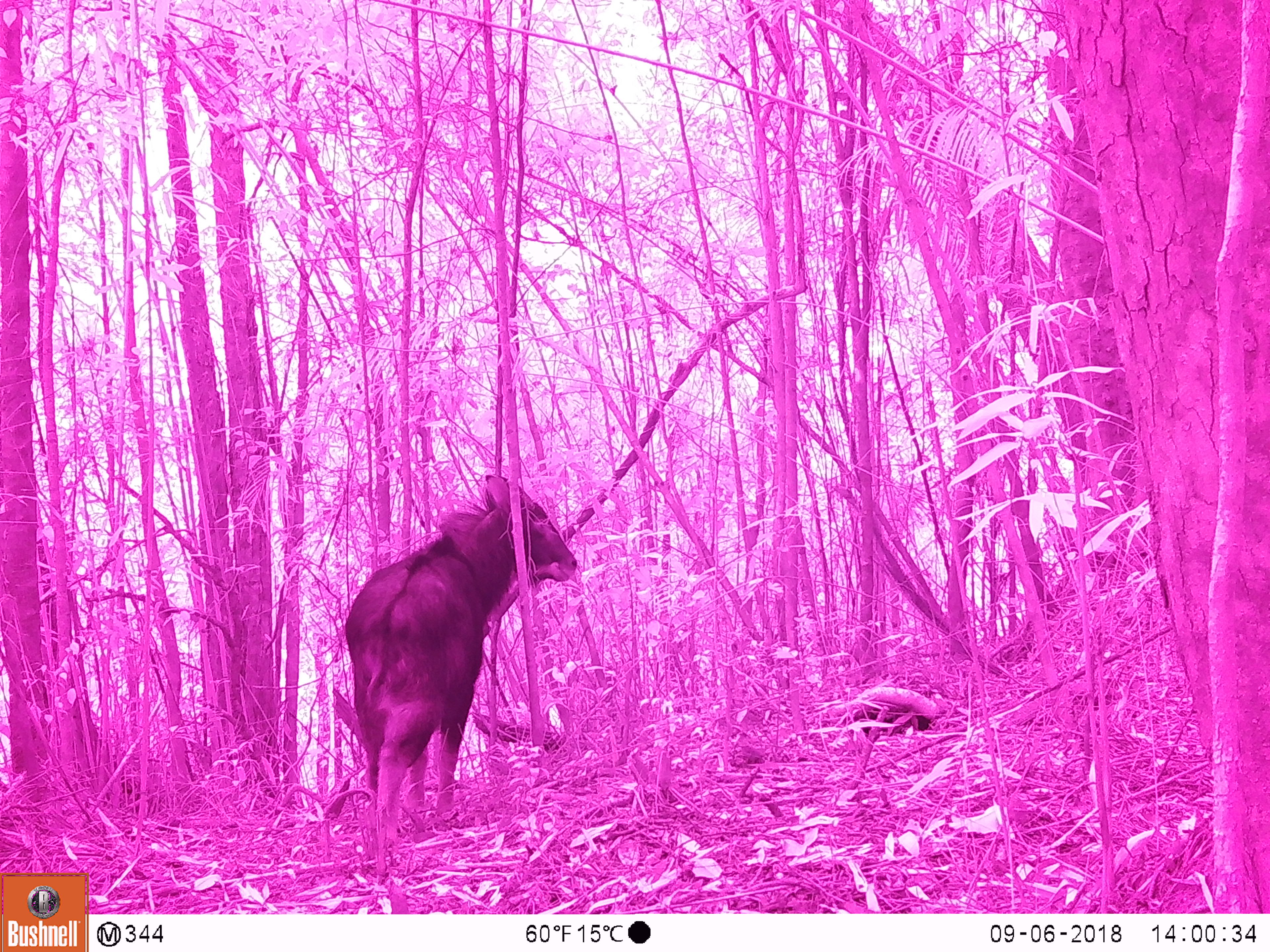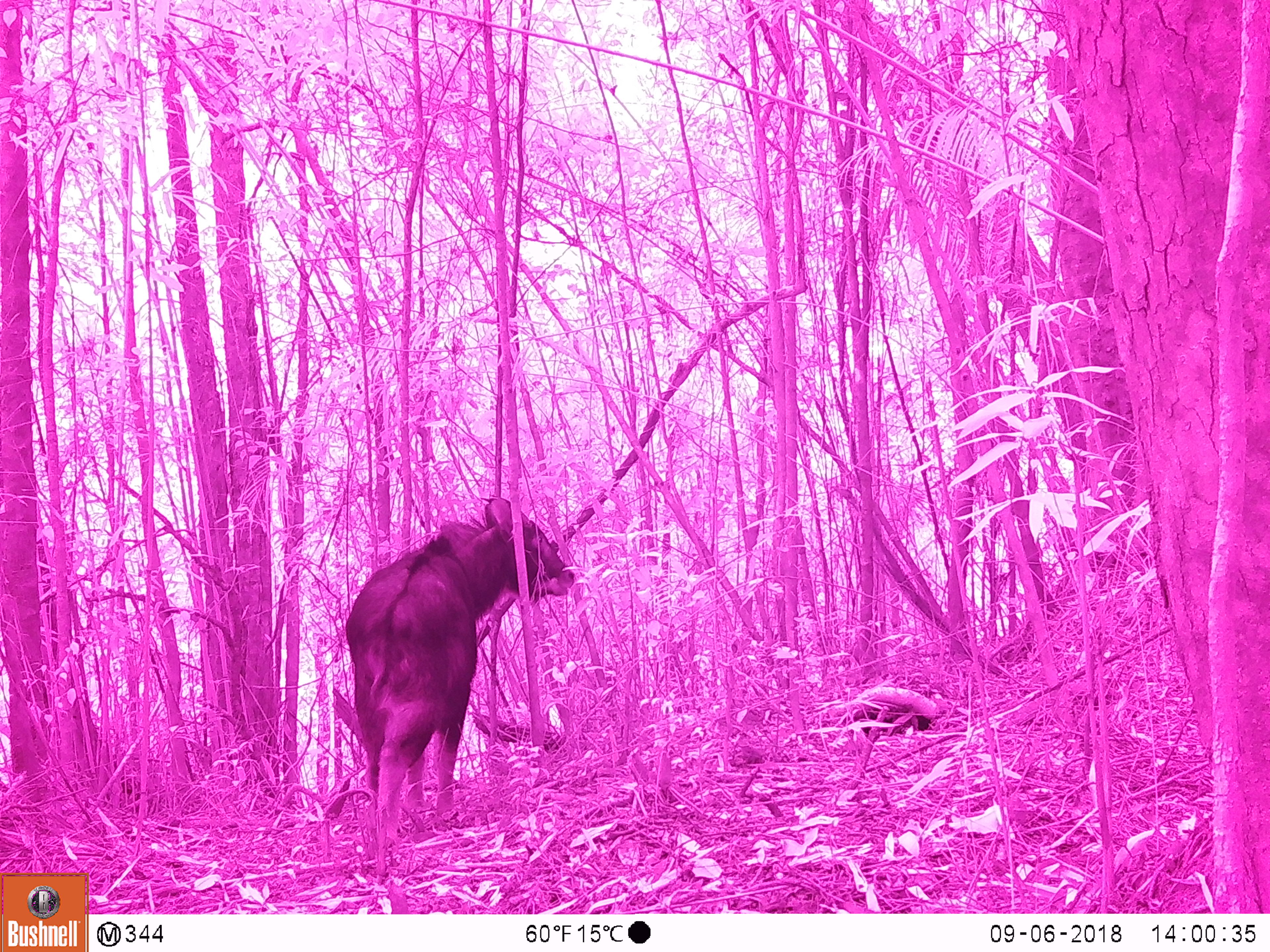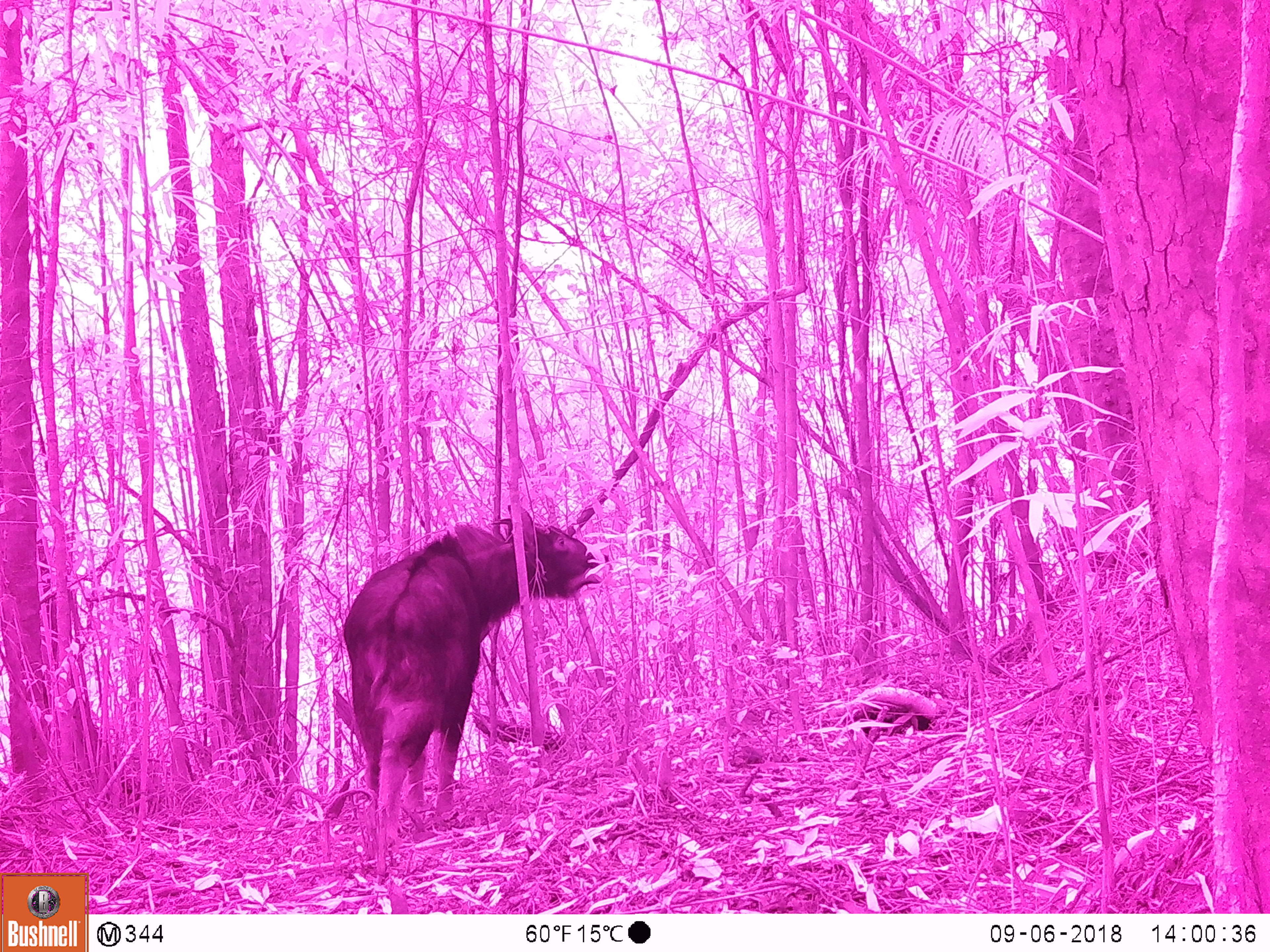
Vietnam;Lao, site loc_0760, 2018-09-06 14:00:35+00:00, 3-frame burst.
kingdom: Animalia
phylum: Chordata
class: Mammalia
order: Artiodactyla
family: Bovidae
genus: Capricornis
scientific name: Capricornis sumatraensis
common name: chinese serow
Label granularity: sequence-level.